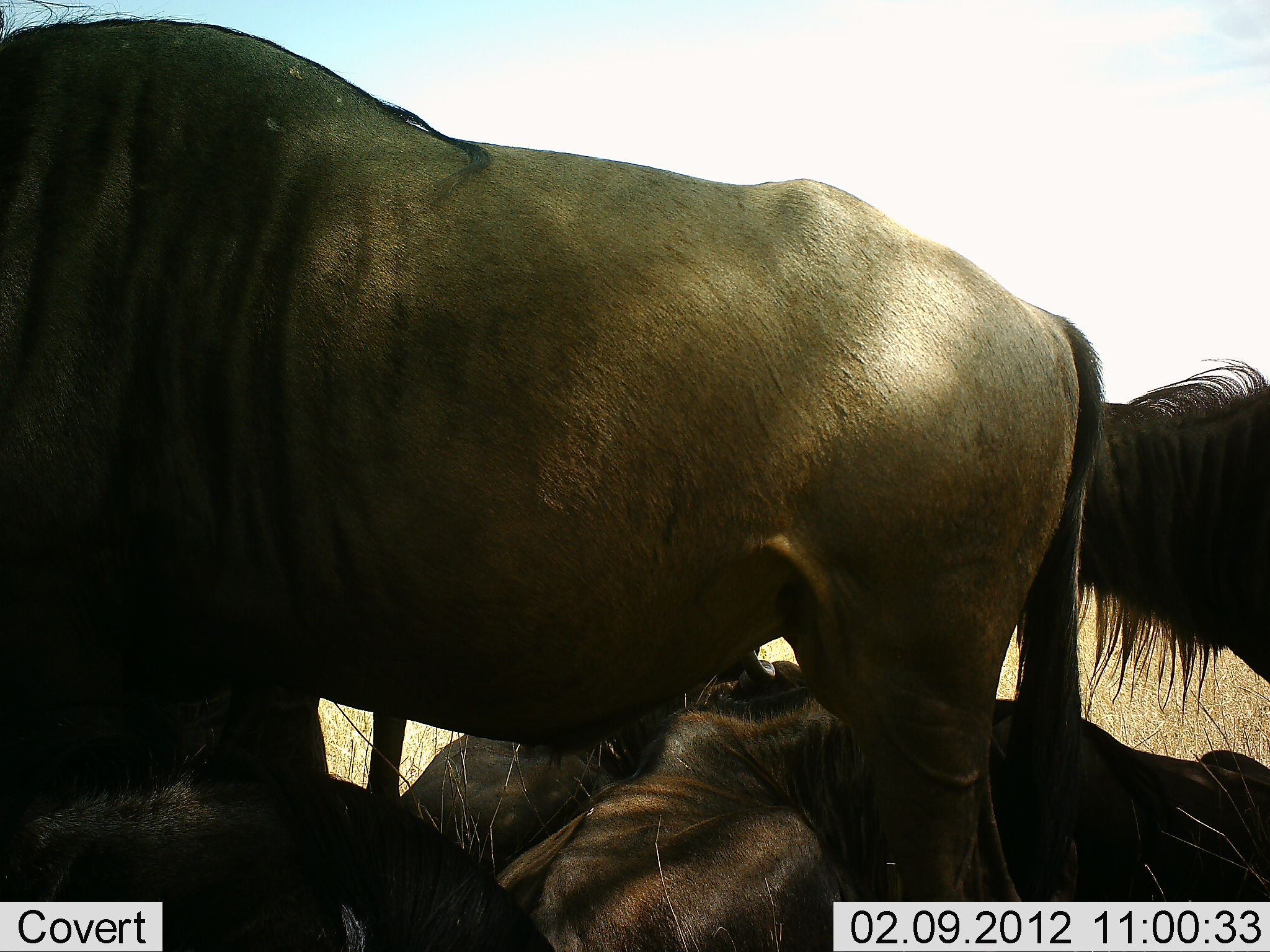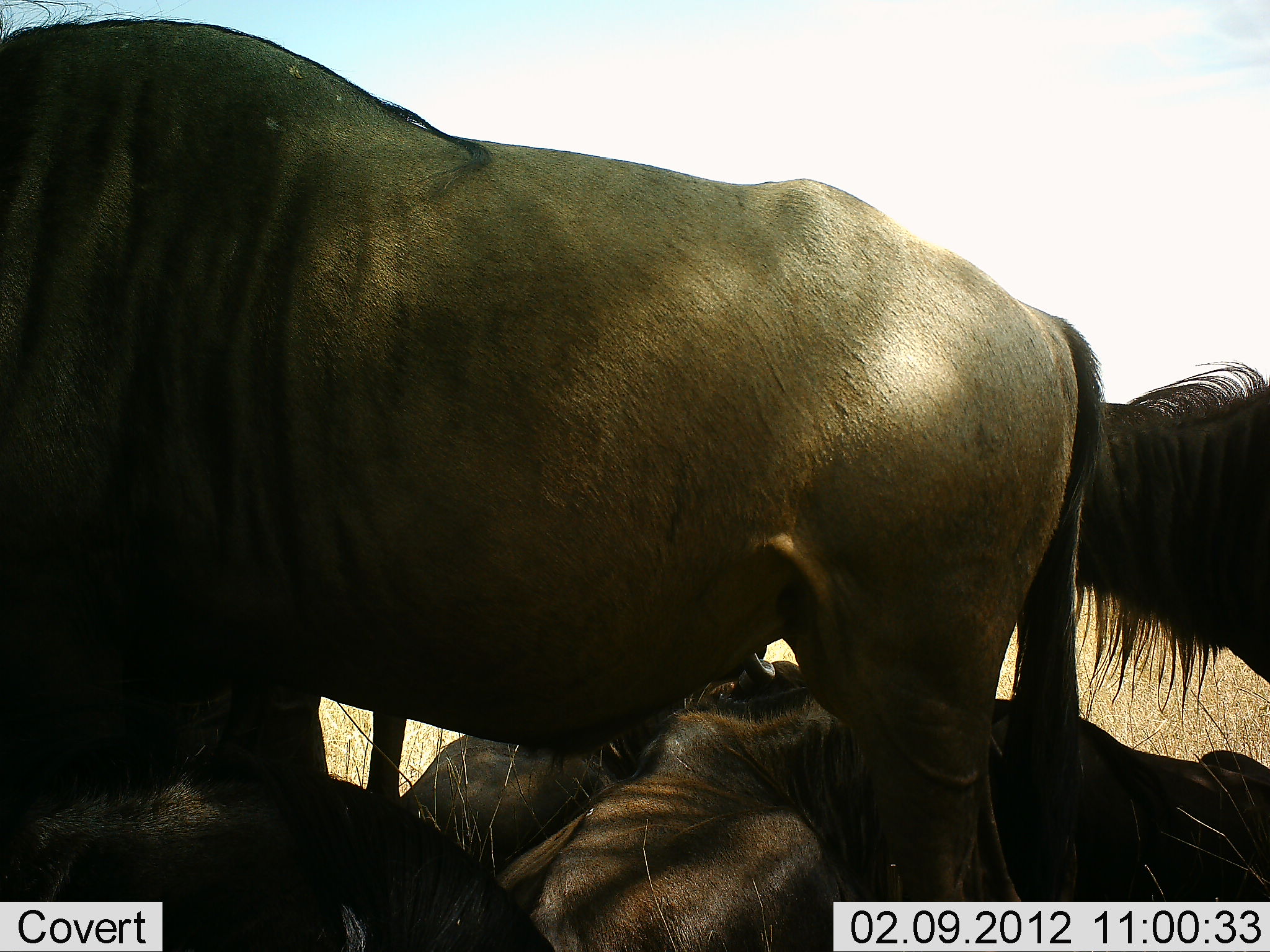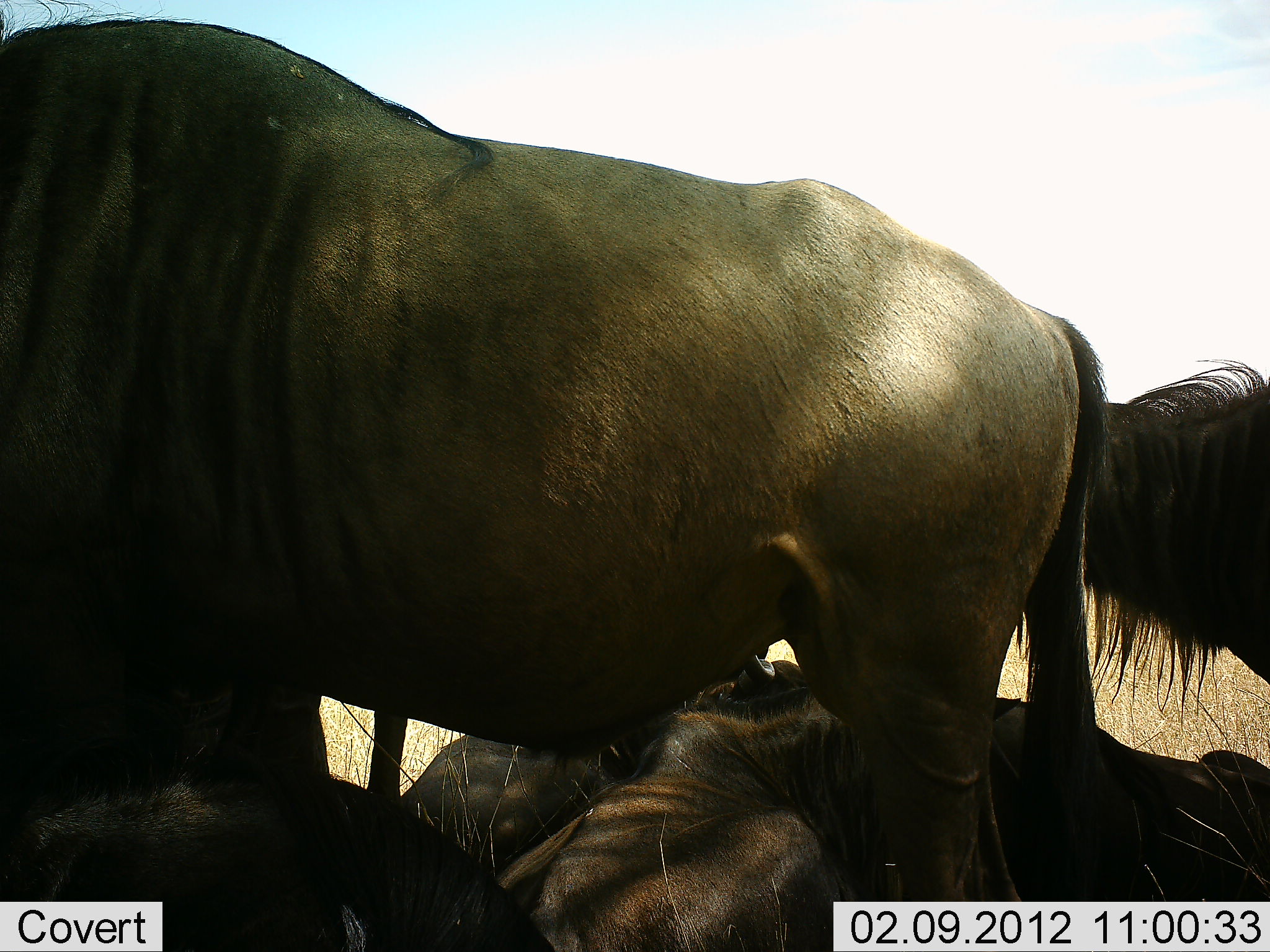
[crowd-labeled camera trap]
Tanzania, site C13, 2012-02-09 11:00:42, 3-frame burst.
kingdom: Animalia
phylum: Chordata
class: Mammalia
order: Artiodactyla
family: Bovidae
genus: Connochaetes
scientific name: Connochaetes taurinus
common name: blue wildebeest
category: wildebeest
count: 5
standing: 79%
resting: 95%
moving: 0%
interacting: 0%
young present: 0%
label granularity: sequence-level